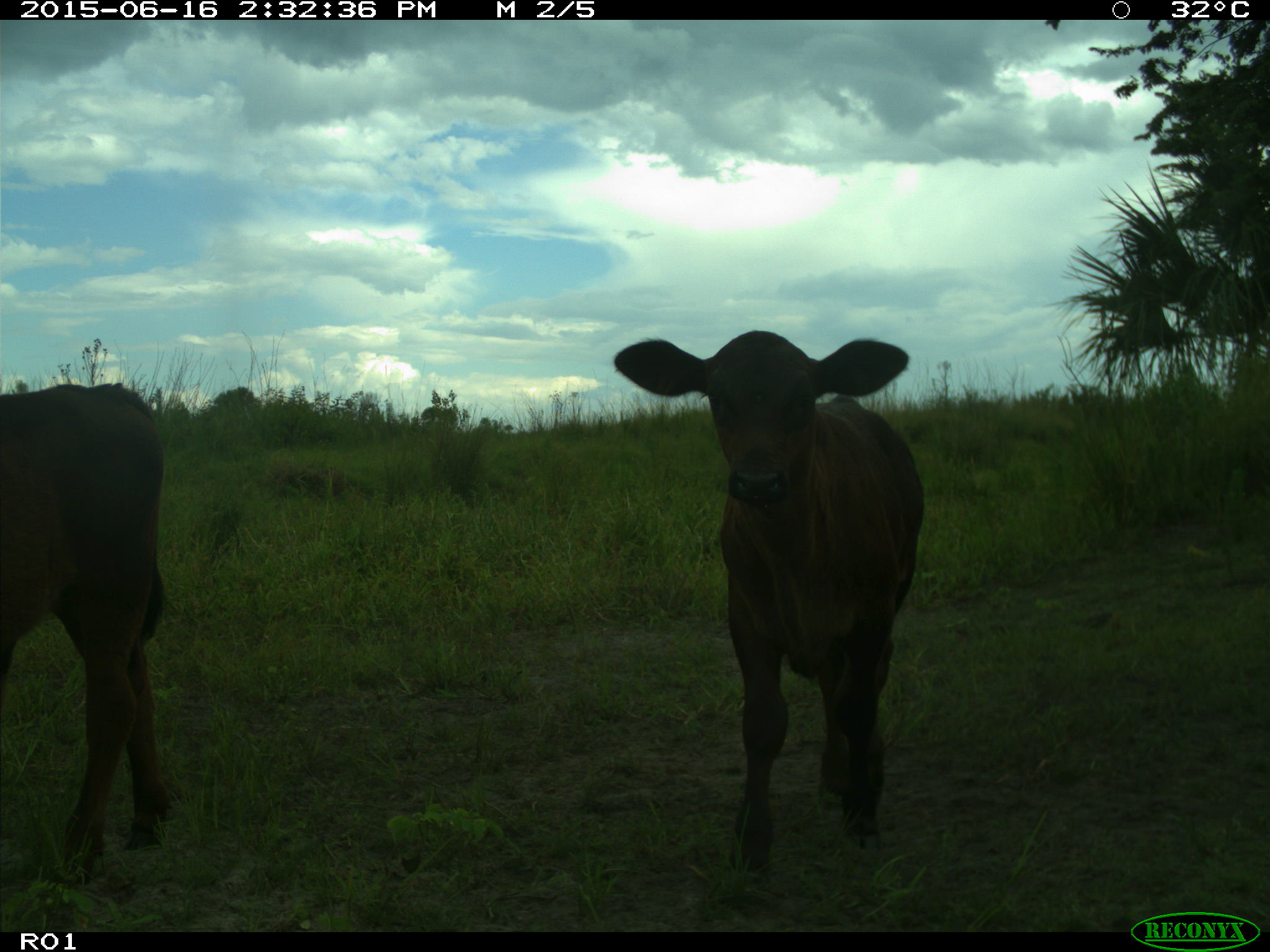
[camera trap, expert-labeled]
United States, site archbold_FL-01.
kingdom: Animalia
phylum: Chordata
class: Mammalia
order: Artiodactyla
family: Bovidae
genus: Bos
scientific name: Bos taurus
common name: domestic cow